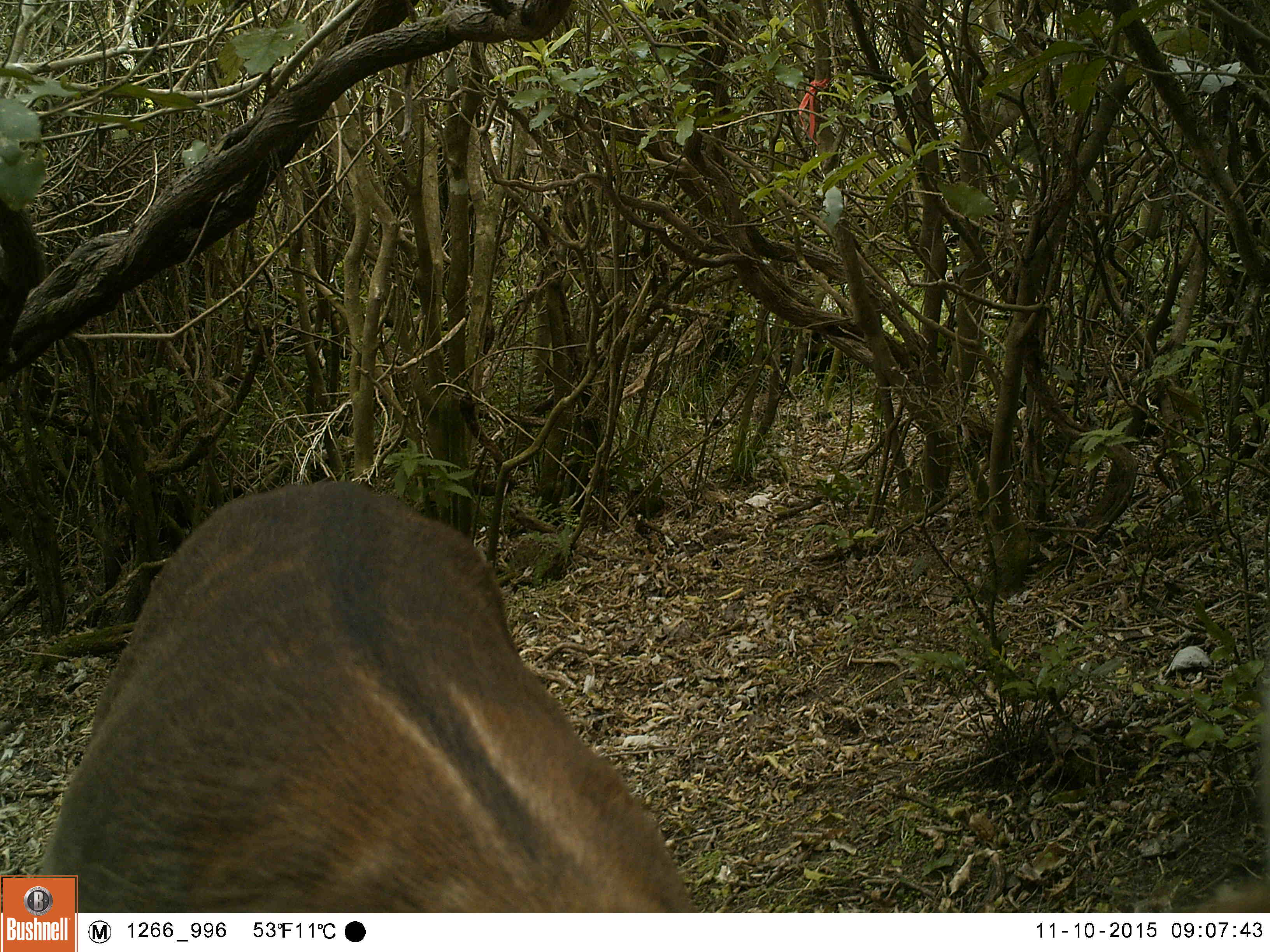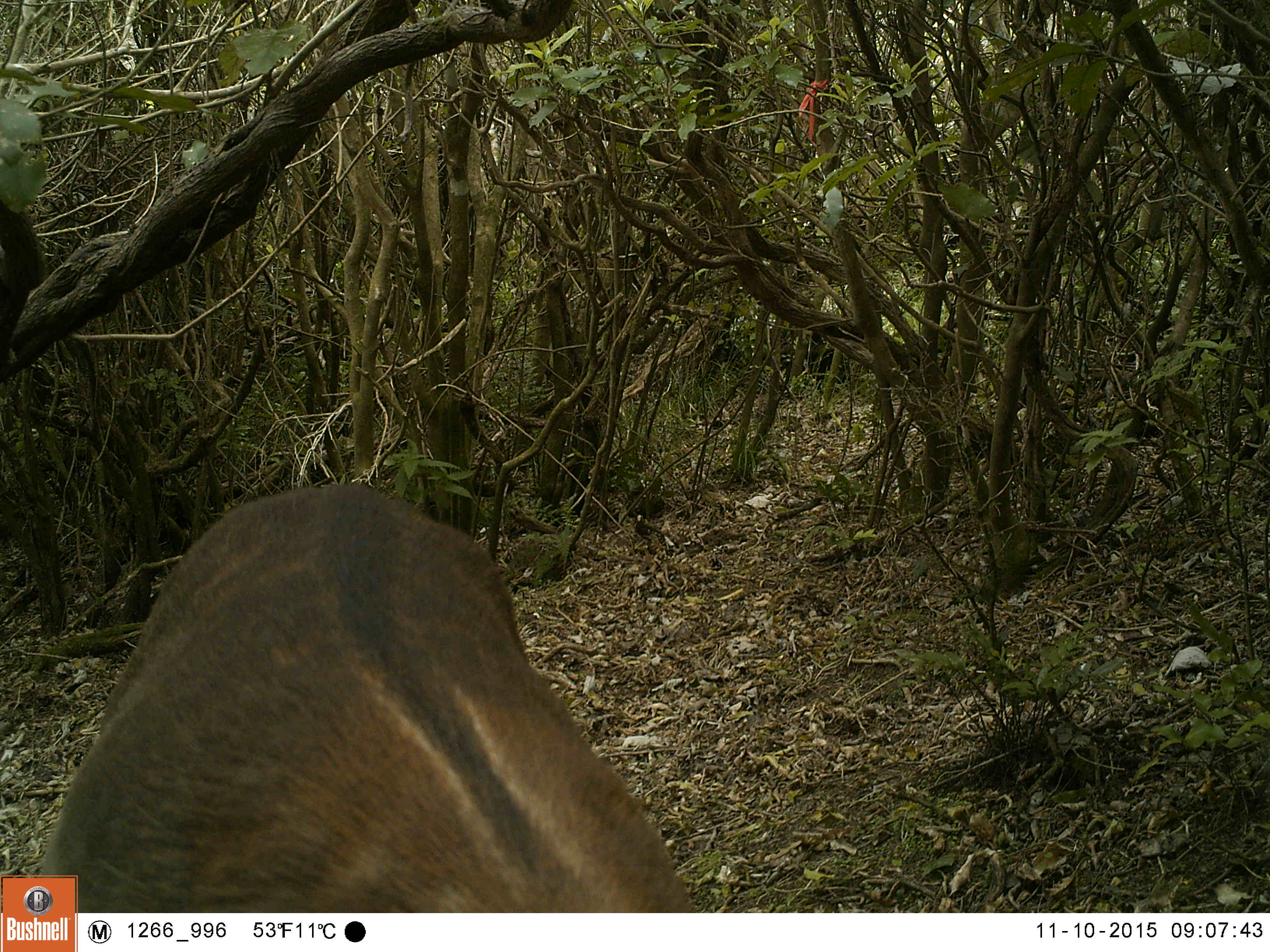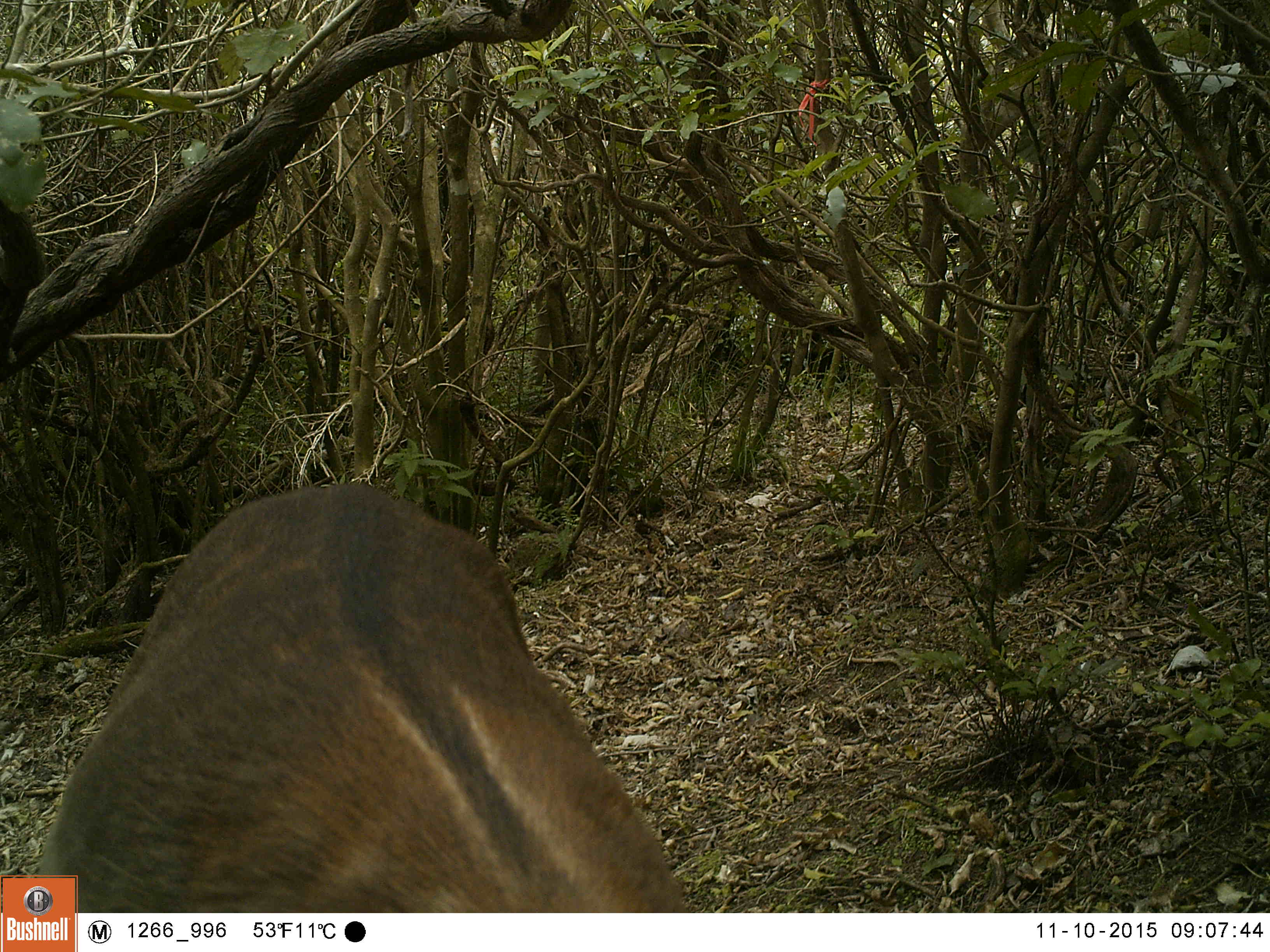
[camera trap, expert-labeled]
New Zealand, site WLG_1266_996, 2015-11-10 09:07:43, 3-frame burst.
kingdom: Animalia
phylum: Chordata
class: Mammalia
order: Artiodactyla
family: Cervidae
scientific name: Cervidae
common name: deer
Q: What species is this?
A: Deer (Cervidae).